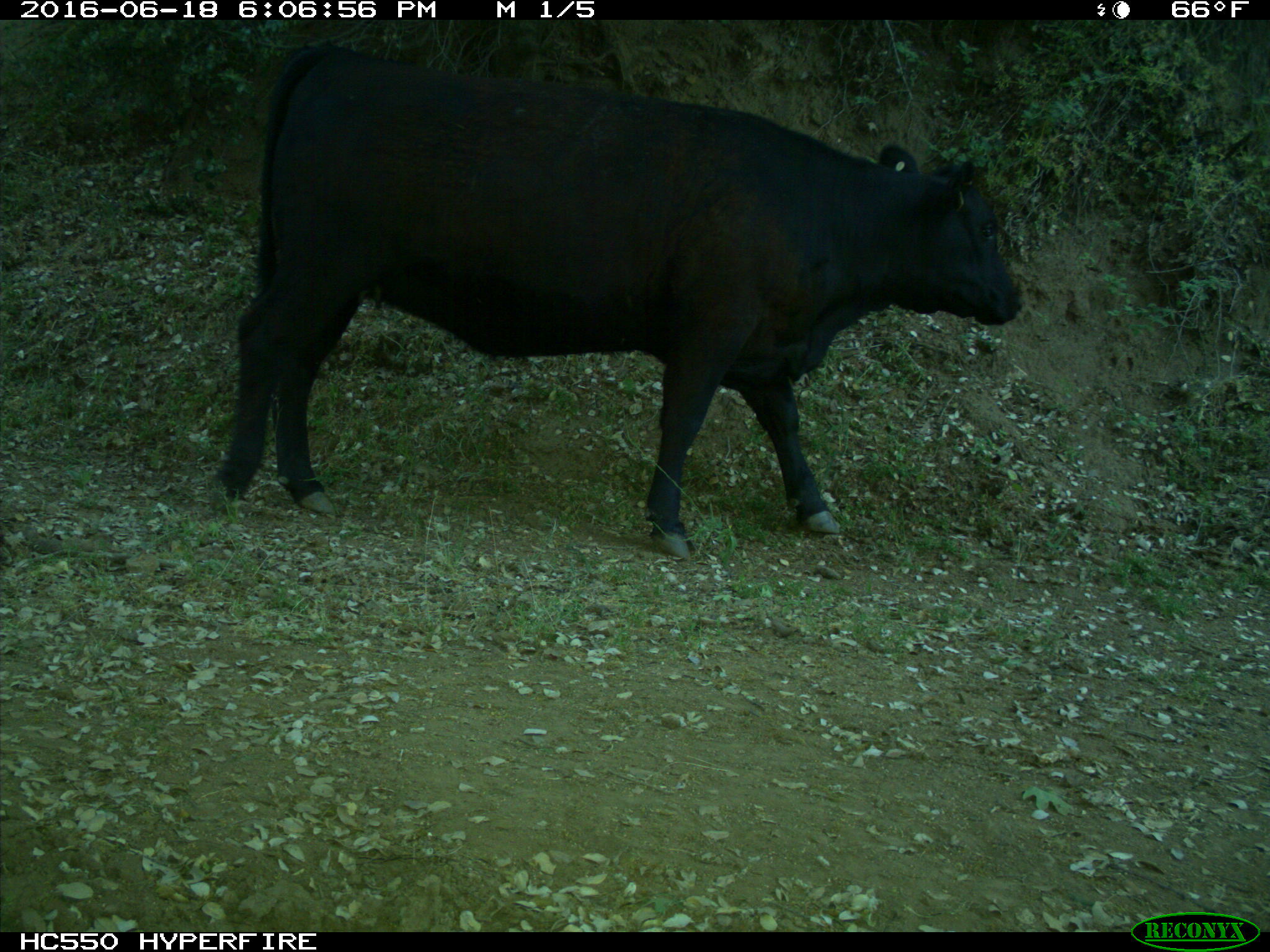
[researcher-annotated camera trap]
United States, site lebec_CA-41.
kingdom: Animalia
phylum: Chordata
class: Mammalia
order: Artiodactyla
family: Bovidae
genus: Bos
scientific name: Bos taurus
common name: domestic cow